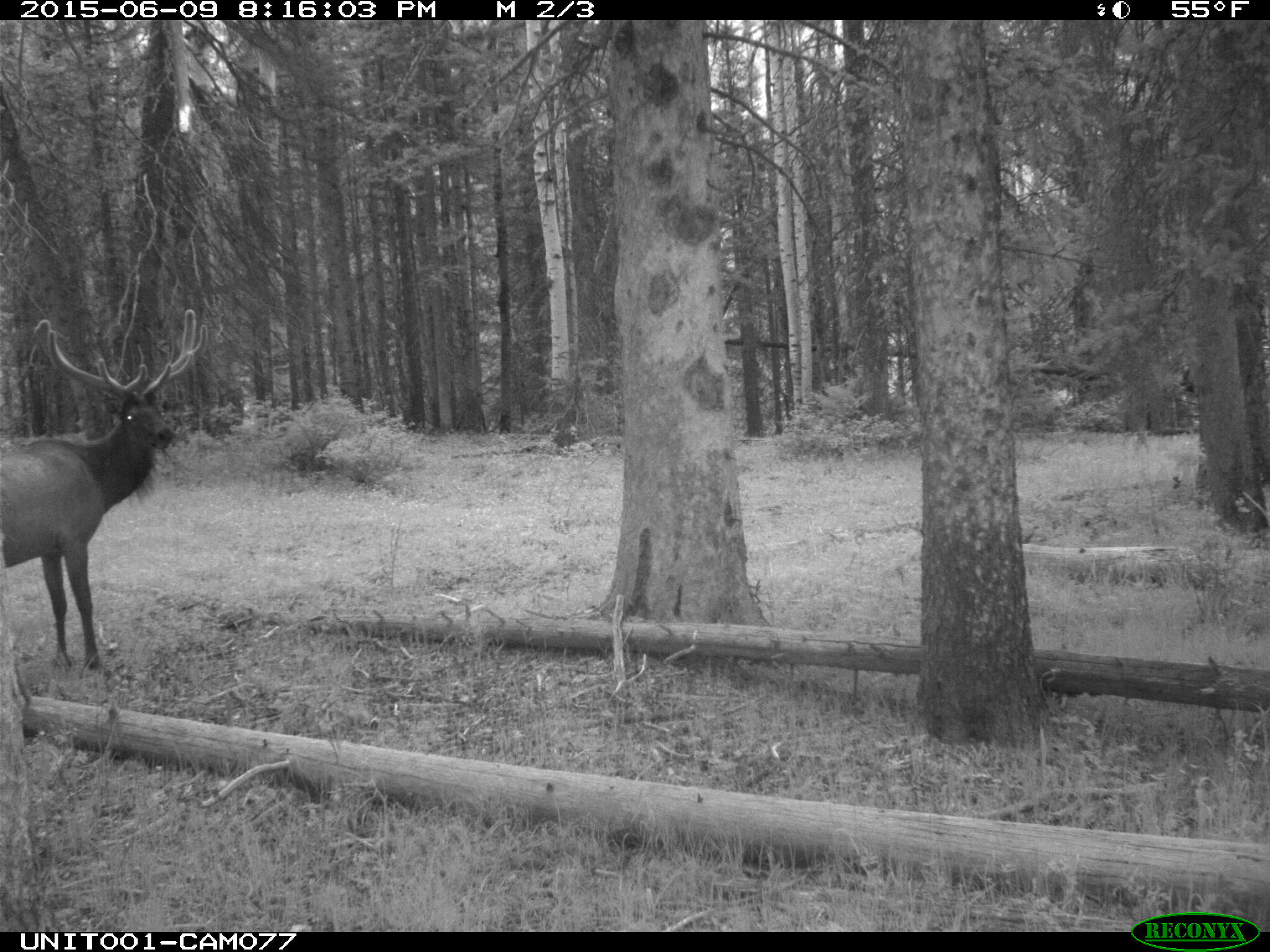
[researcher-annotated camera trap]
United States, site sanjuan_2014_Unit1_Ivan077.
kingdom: Animalia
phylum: Chordata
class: Mammalia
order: Artiodactyla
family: Cervidae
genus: Cervus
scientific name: Cervus elaphus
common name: red deer